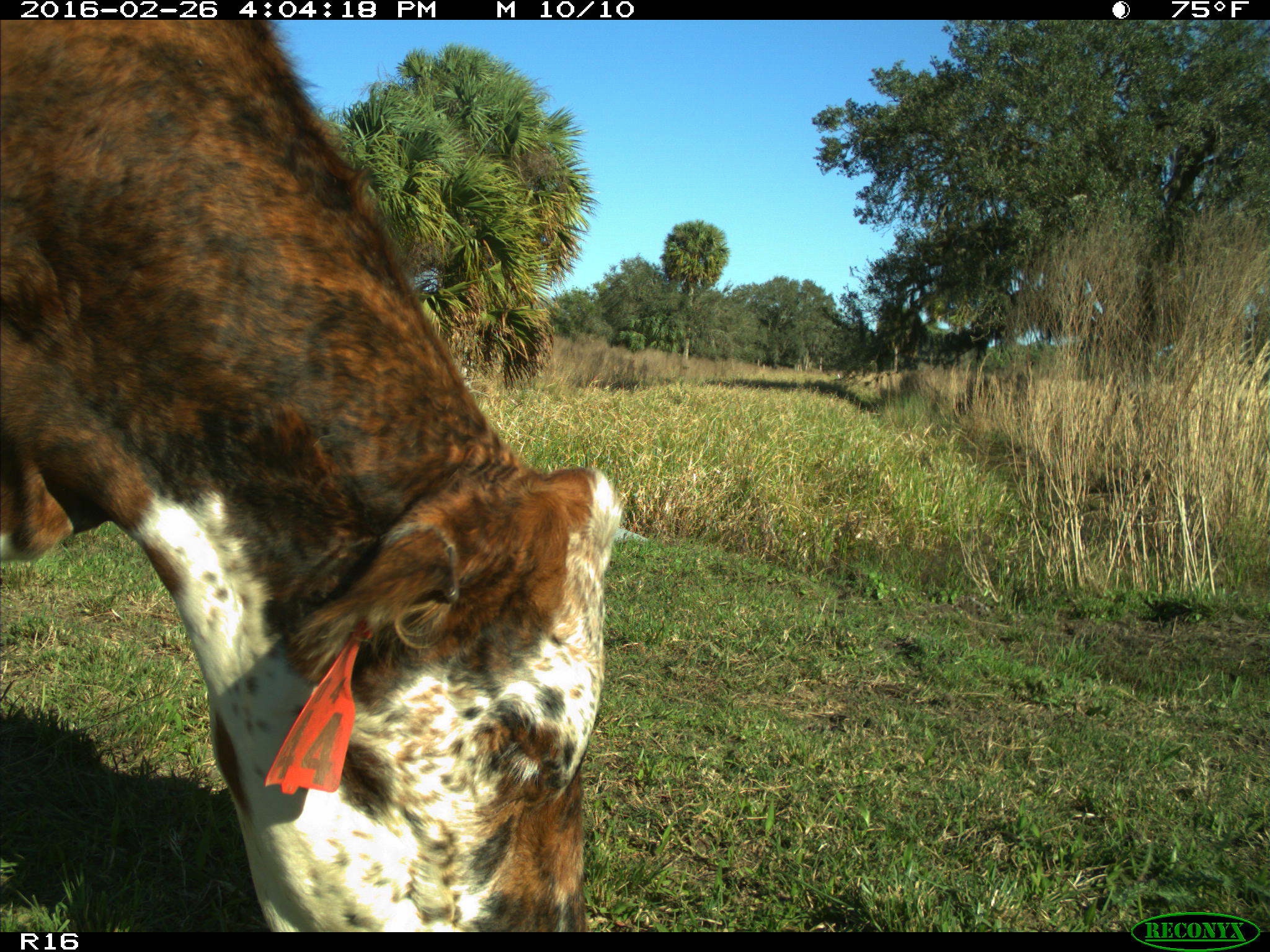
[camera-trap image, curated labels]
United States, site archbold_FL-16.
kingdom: Animalia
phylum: Chordata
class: Mammalia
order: Artiodactyla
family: Bovidae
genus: Bos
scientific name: Bos taurus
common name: domestic cow